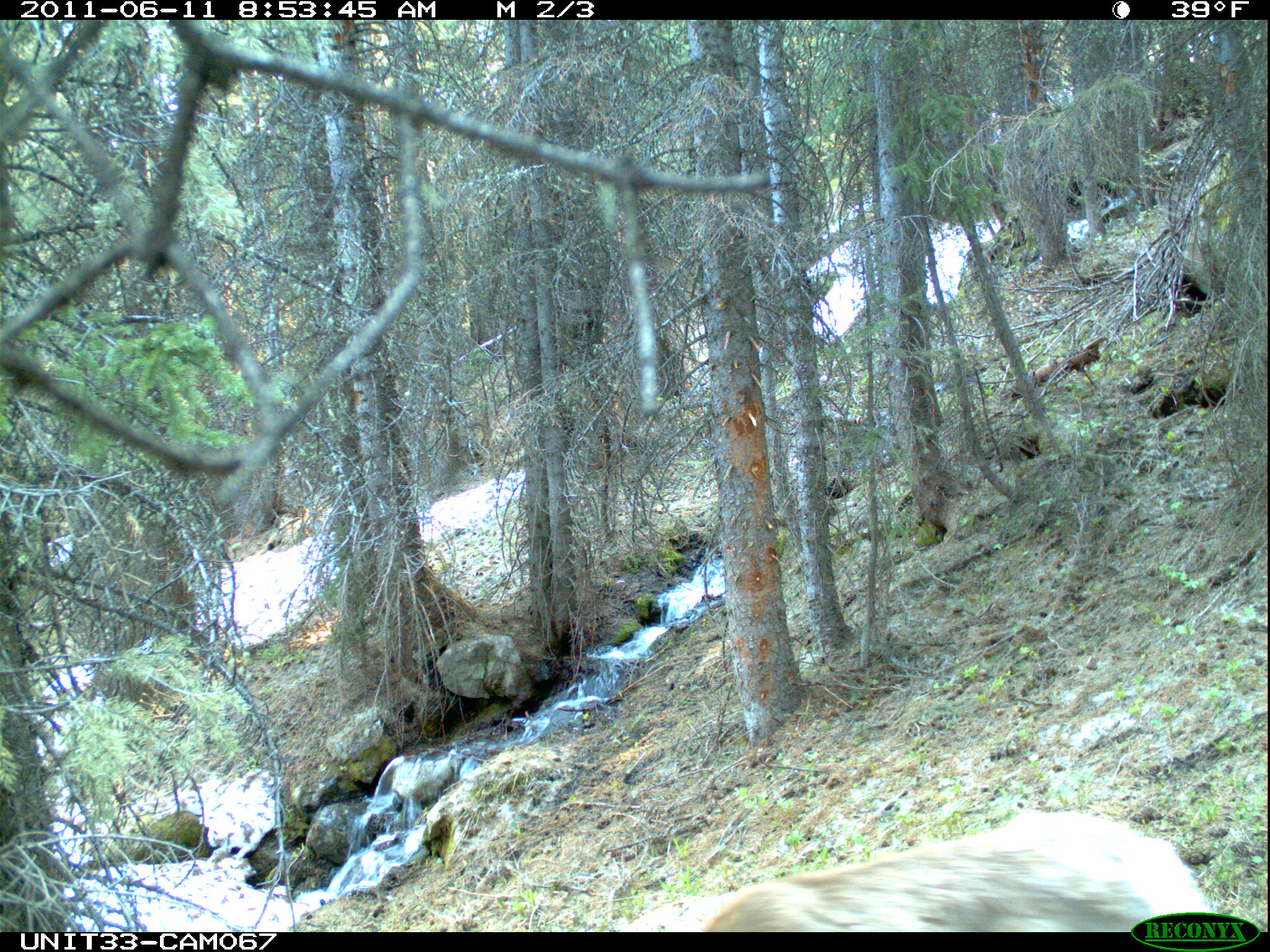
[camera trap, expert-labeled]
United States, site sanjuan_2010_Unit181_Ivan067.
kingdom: Animalia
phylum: Chordata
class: Mammalia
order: Artiodactyla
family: Cervidae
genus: Odocoileus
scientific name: Odocoileus hemionus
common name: mule deer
Odocoileus hemionus (mule deer).